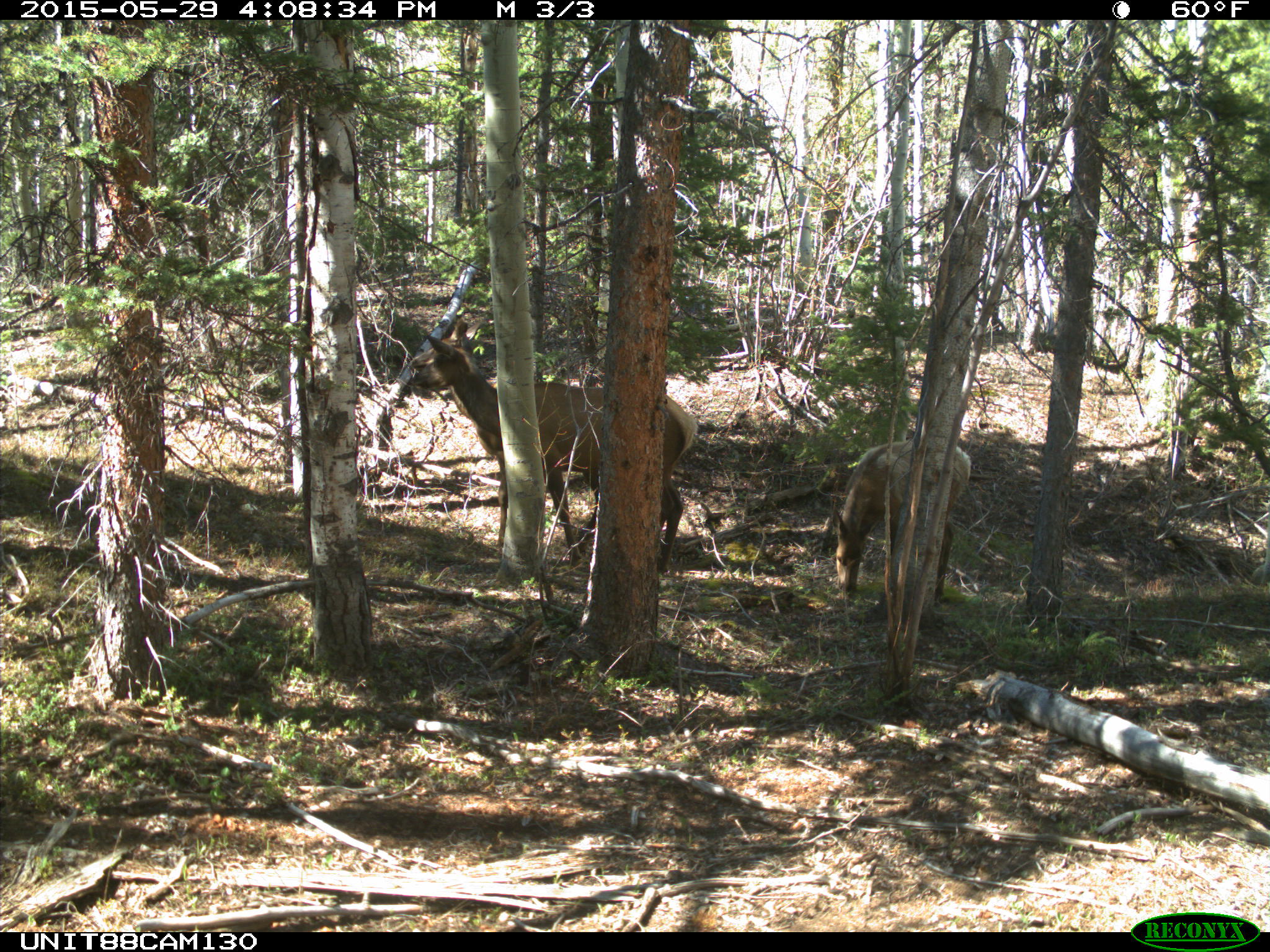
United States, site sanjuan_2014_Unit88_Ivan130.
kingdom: Animalia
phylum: Chordata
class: Mammalia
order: Artiodactyla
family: Cervidae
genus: Cervus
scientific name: Cervus elaphus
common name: red deer